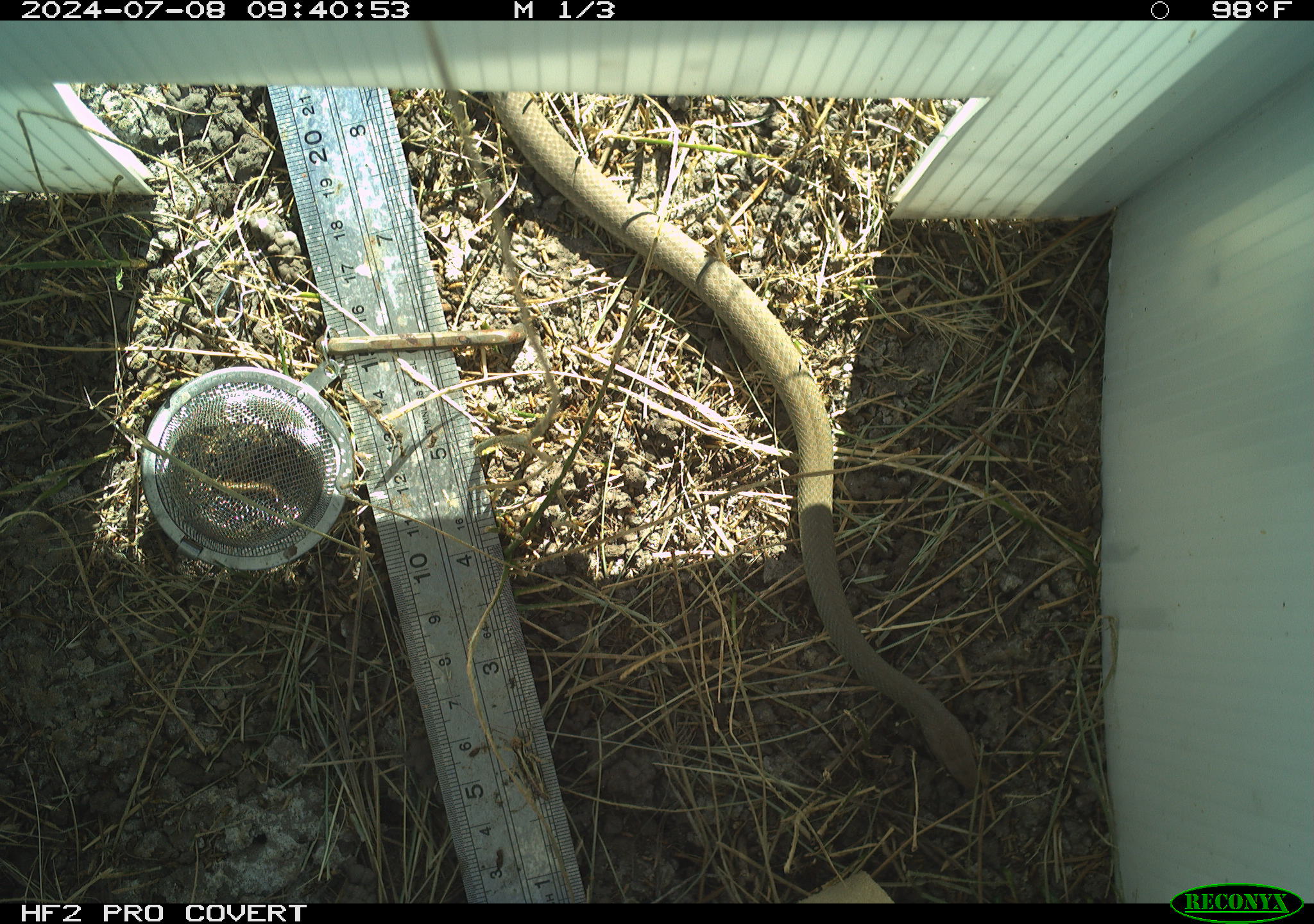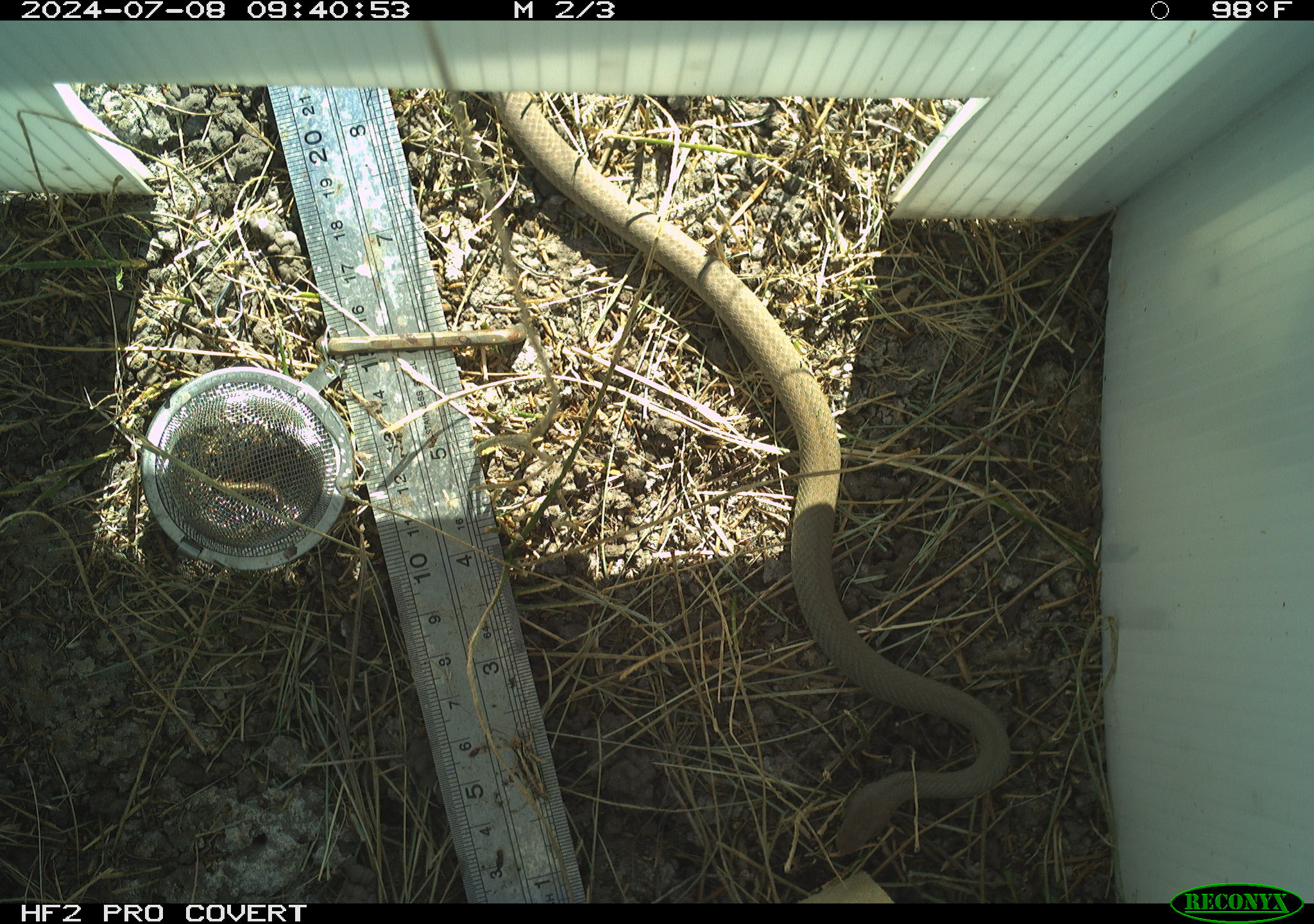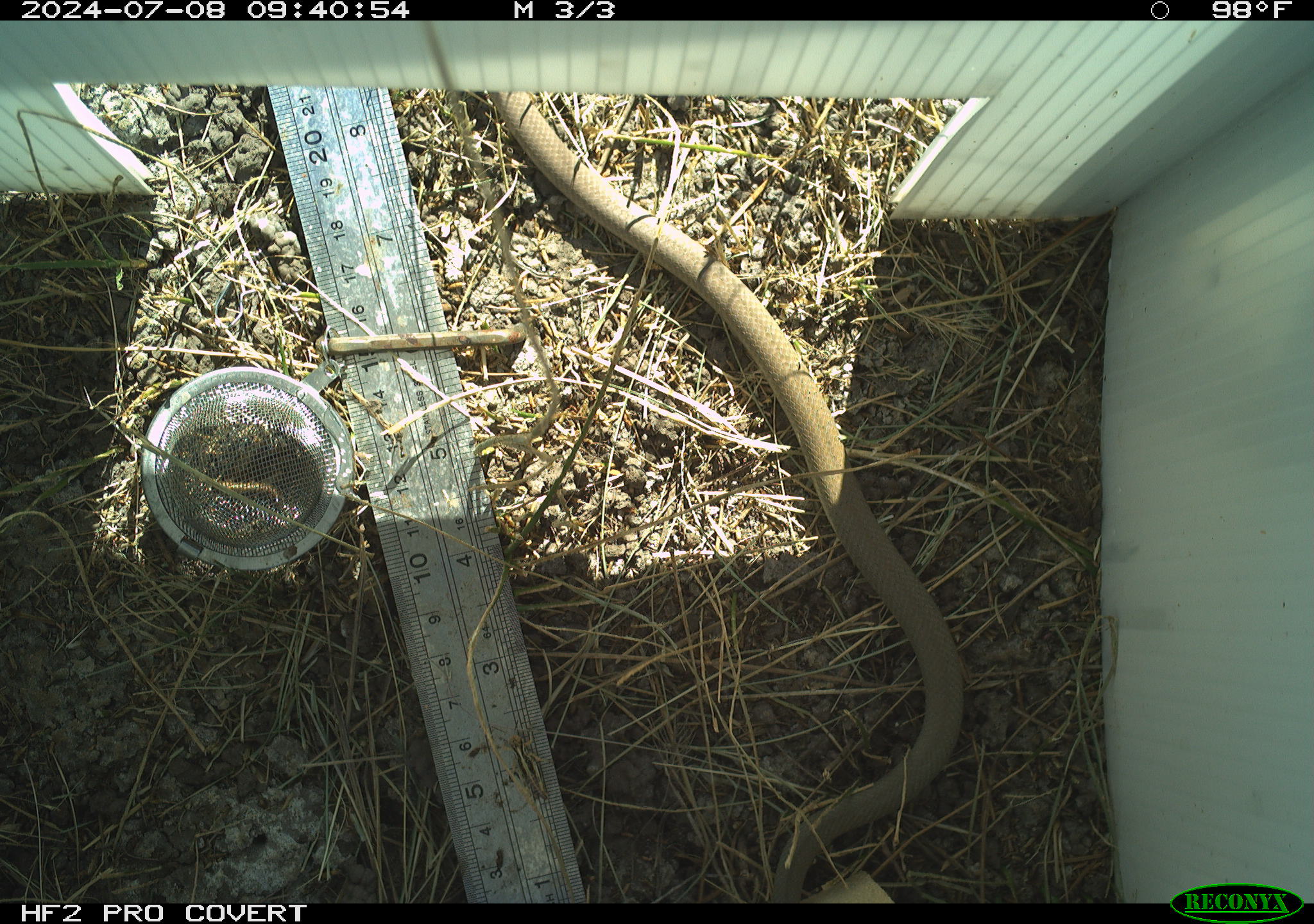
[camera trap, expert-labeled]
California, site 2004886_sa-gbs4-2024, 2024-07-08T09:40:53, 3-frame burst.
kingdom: Animalia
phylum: Chordata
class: Reptilia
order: Squamata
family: Colubridae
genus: Coluber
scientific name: Coluber constrictor mormon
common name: western yellow-bellied racer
Western yellow-bellied racer (Coluber constrictor mormon).